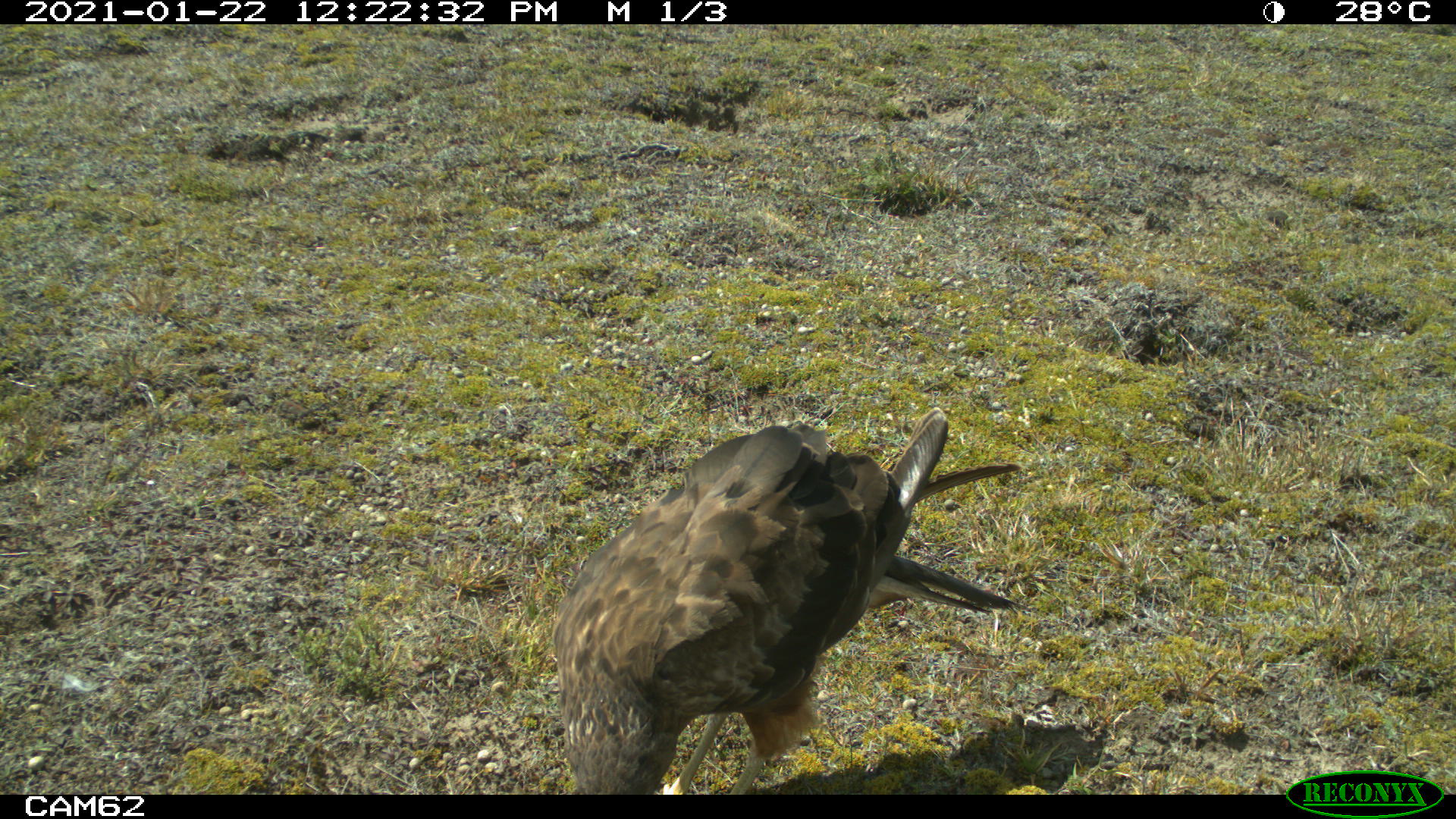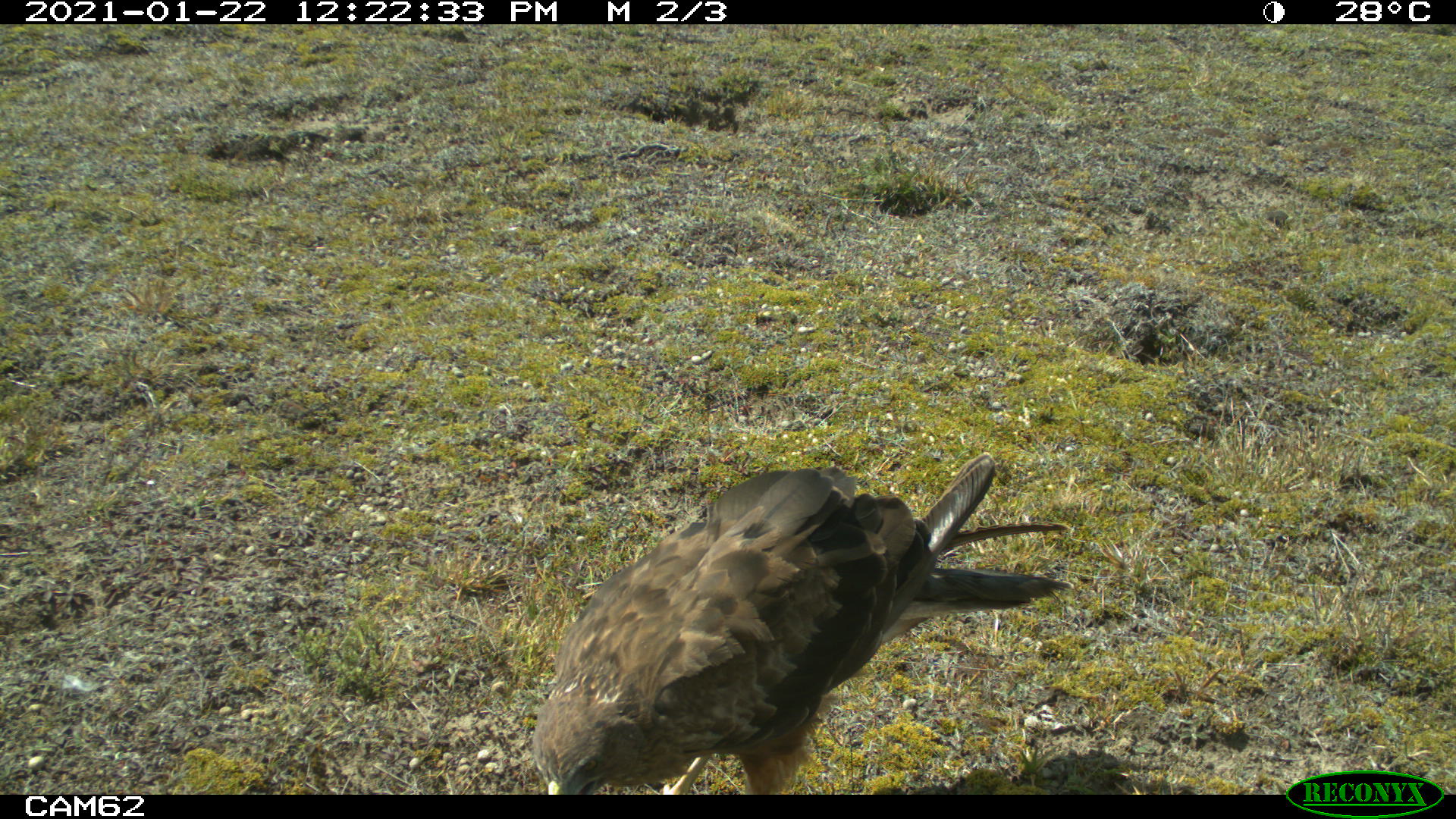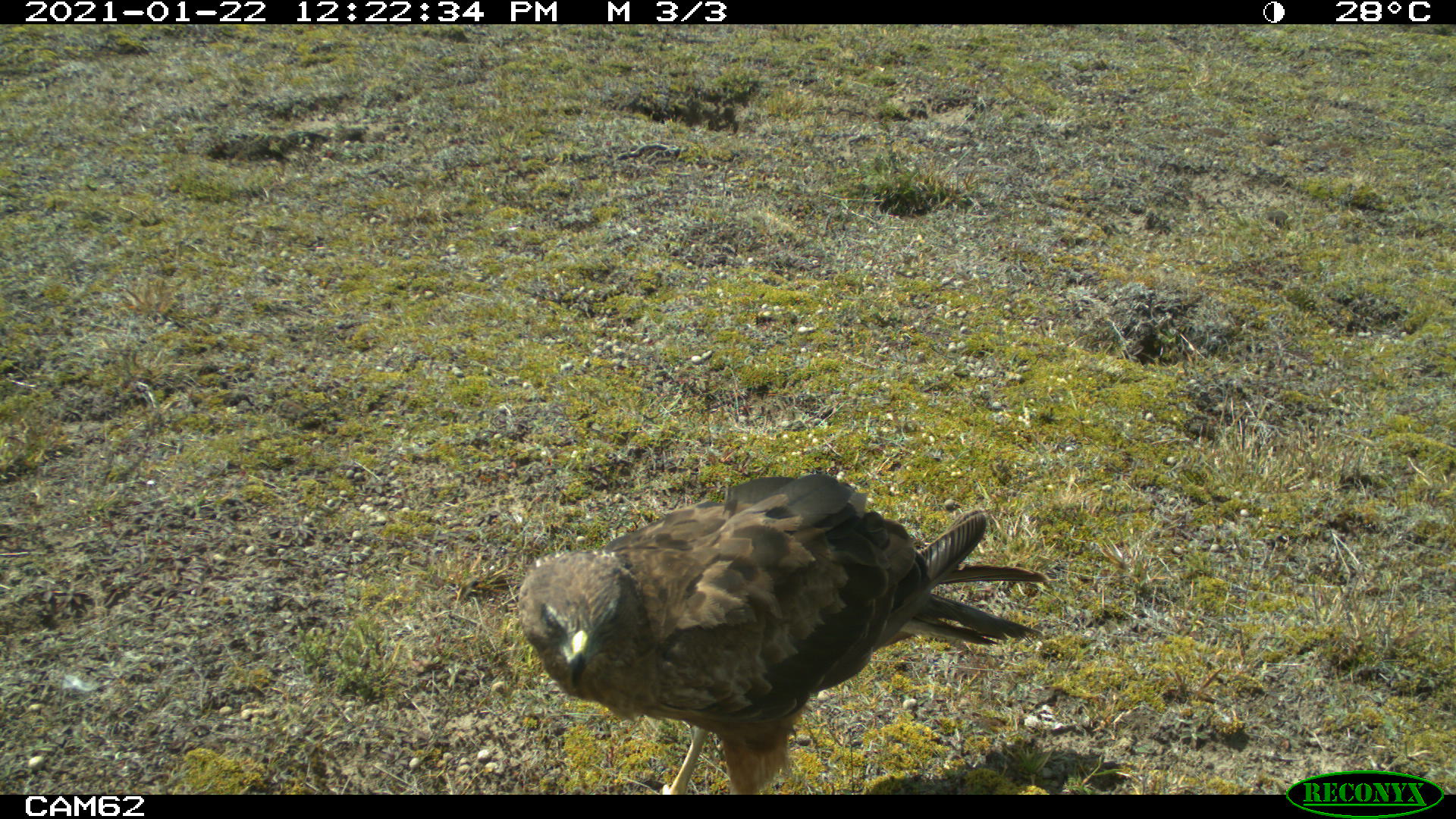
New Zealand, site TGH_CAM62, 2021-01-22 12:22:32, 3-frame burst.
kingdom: Animalia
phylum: Chordata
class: Aves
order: Accipitriformes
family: Accipitridae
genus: Circus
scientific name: Circus approximans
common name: swamp harrier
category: harrier